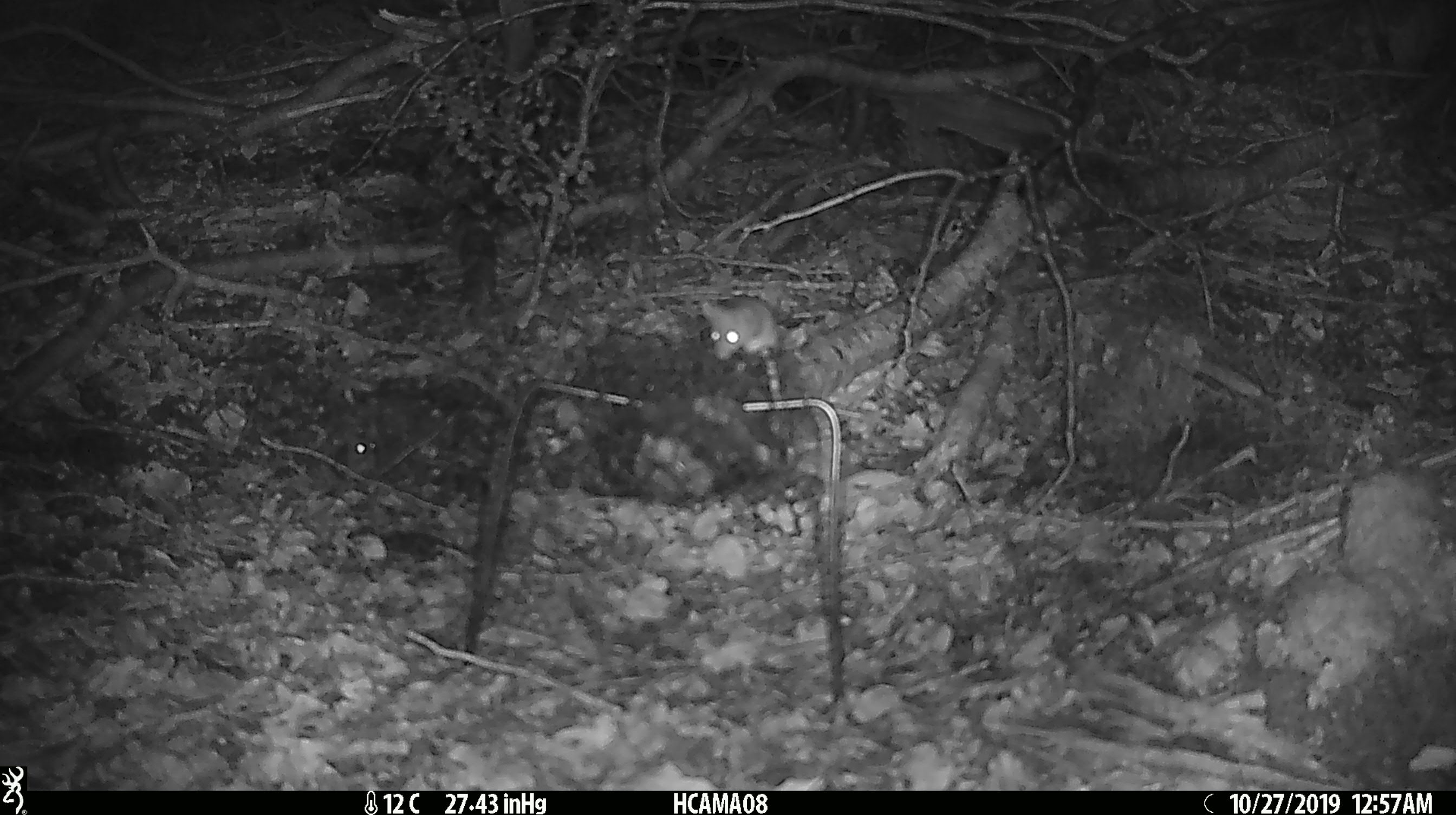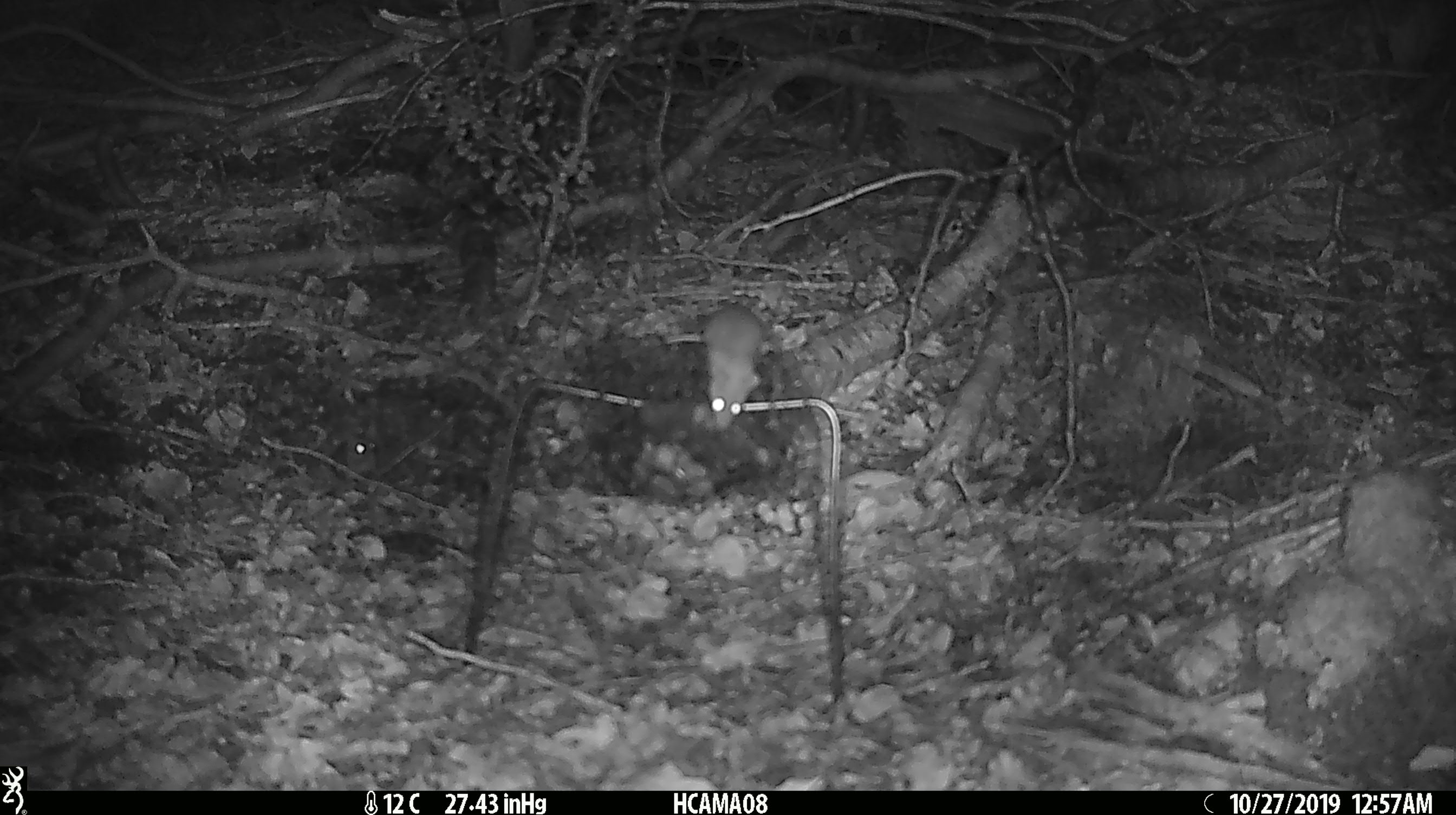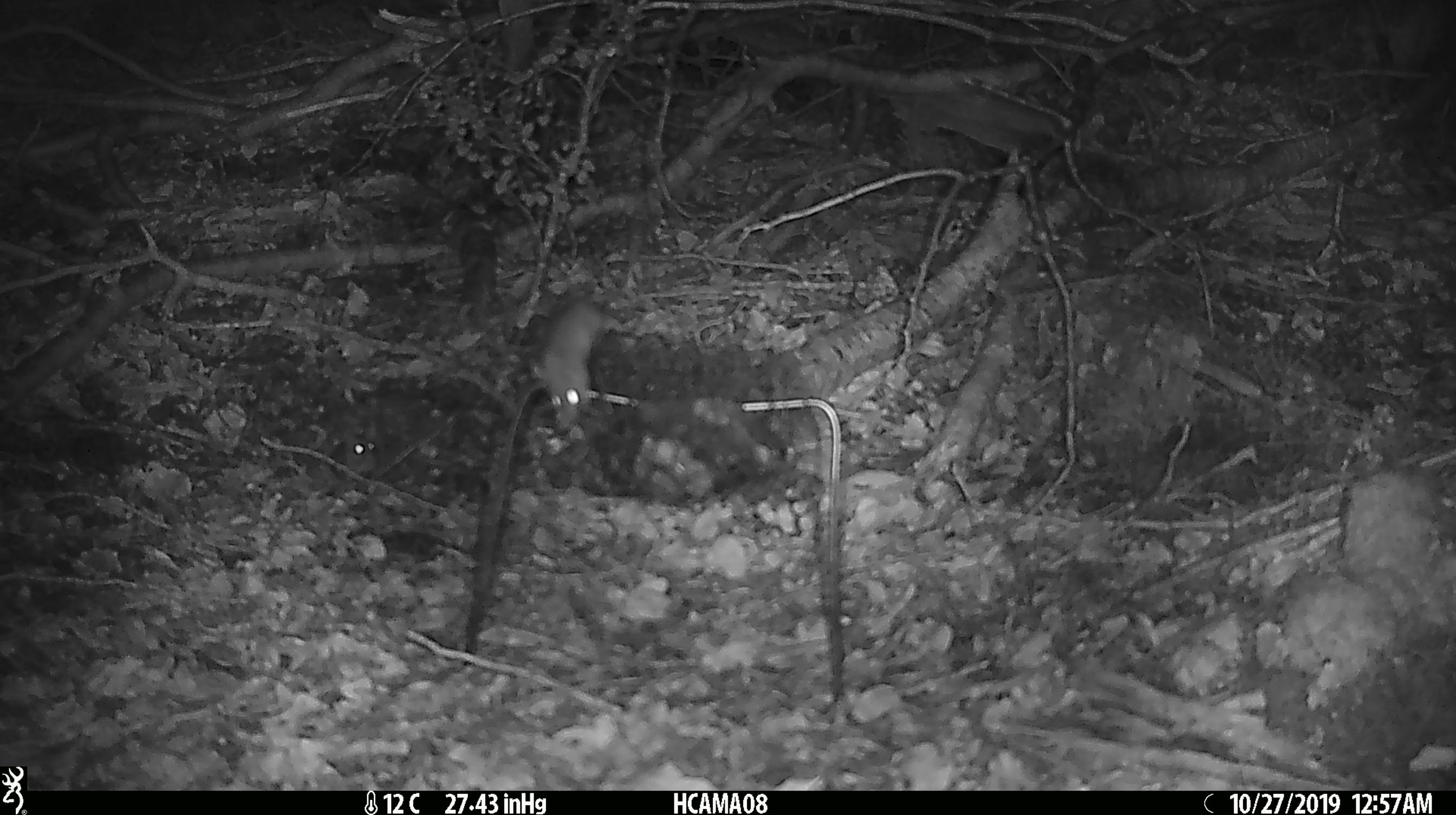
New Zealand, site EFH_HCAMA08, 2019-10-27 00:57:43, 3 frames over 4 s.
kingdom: Animalia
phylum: Chordata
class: Mammalia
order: Rodentia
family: Muridae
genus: Mus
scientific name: Mus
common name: mouse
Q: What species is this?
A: Mouse (Mus).